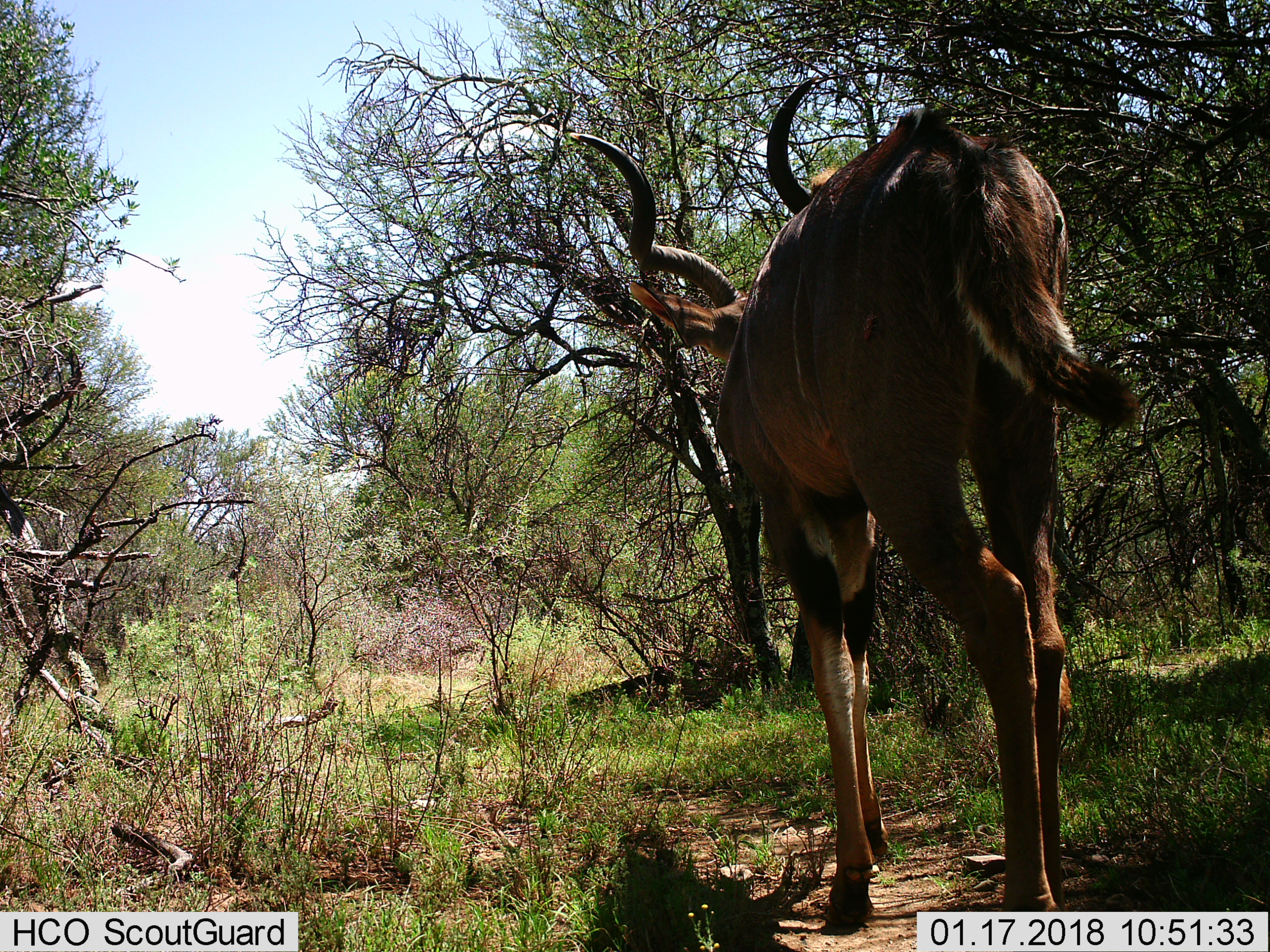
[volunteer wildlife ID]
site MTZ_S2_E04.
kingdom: Animalia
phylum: Chordata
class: Mammalia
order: Artiodactyla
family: Bovidae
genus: Tragelaphus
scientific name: Tragelaphus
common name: kudu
Kudu (Tragelaphus), count 1. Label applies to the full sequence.